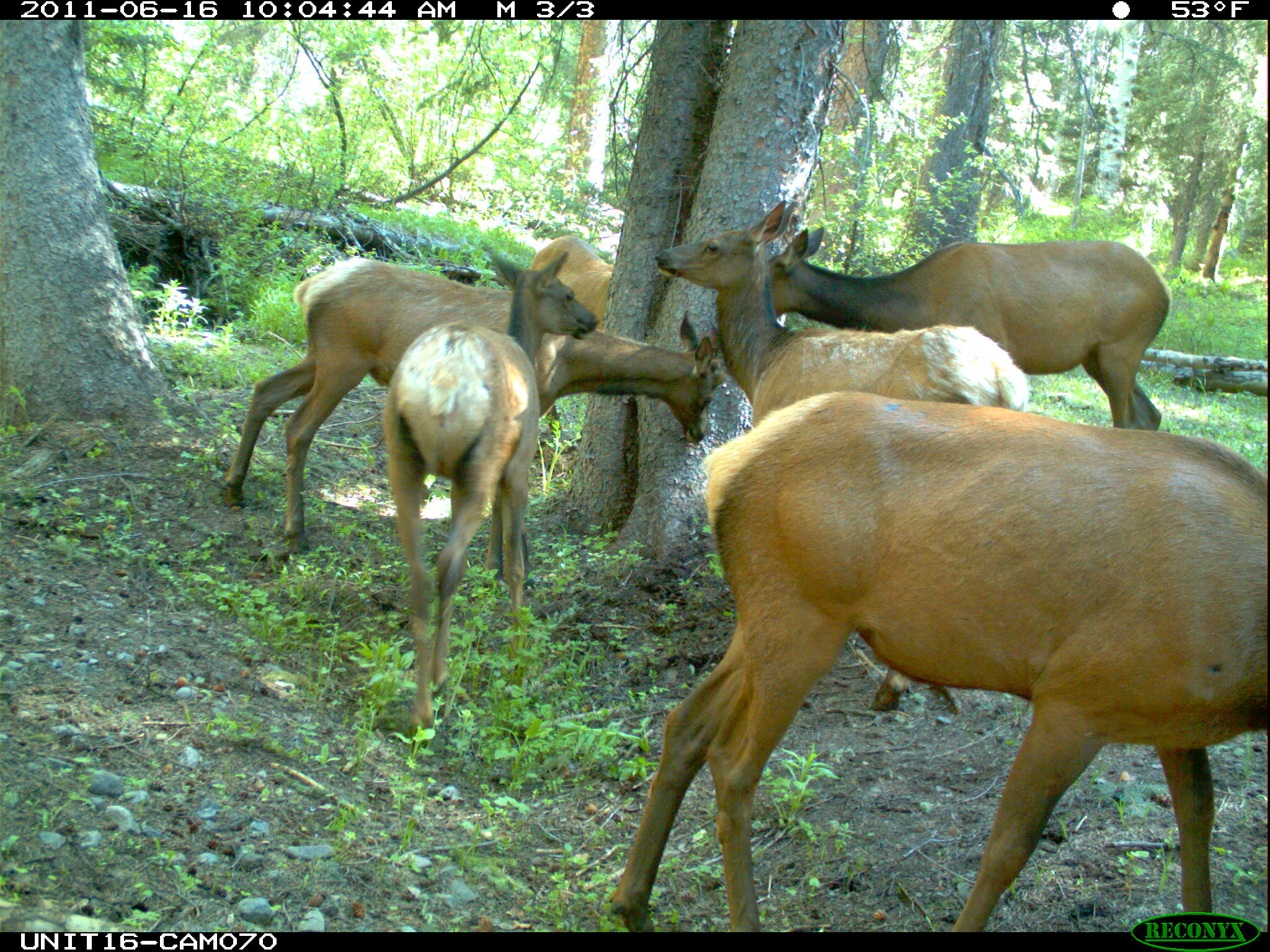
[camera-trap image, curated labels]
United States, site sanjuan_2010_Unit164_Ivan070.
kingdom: Animalia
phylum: Chordata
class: Mammalia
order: Artiodactyla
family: Cervidae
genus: Cervus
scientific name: Cervus elaphus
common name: red deer